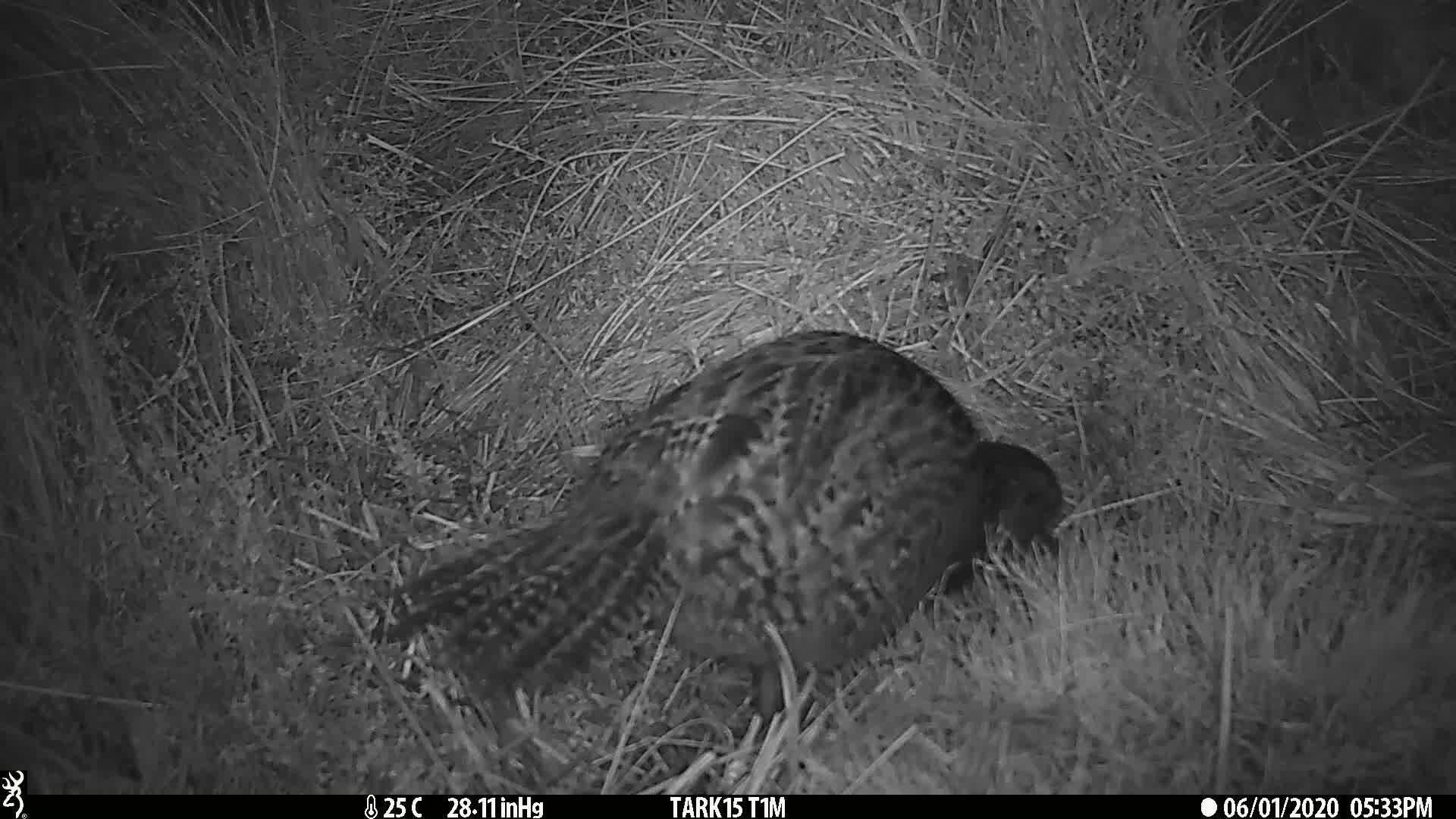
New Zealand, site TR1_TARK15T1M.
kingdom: Animalia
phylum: Chordata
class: Aves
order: Gruiformes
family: Rallidae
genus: Gallirallus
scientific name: Gallirallus australis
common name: weka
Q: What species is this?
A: Weka (Gallirallus australis).